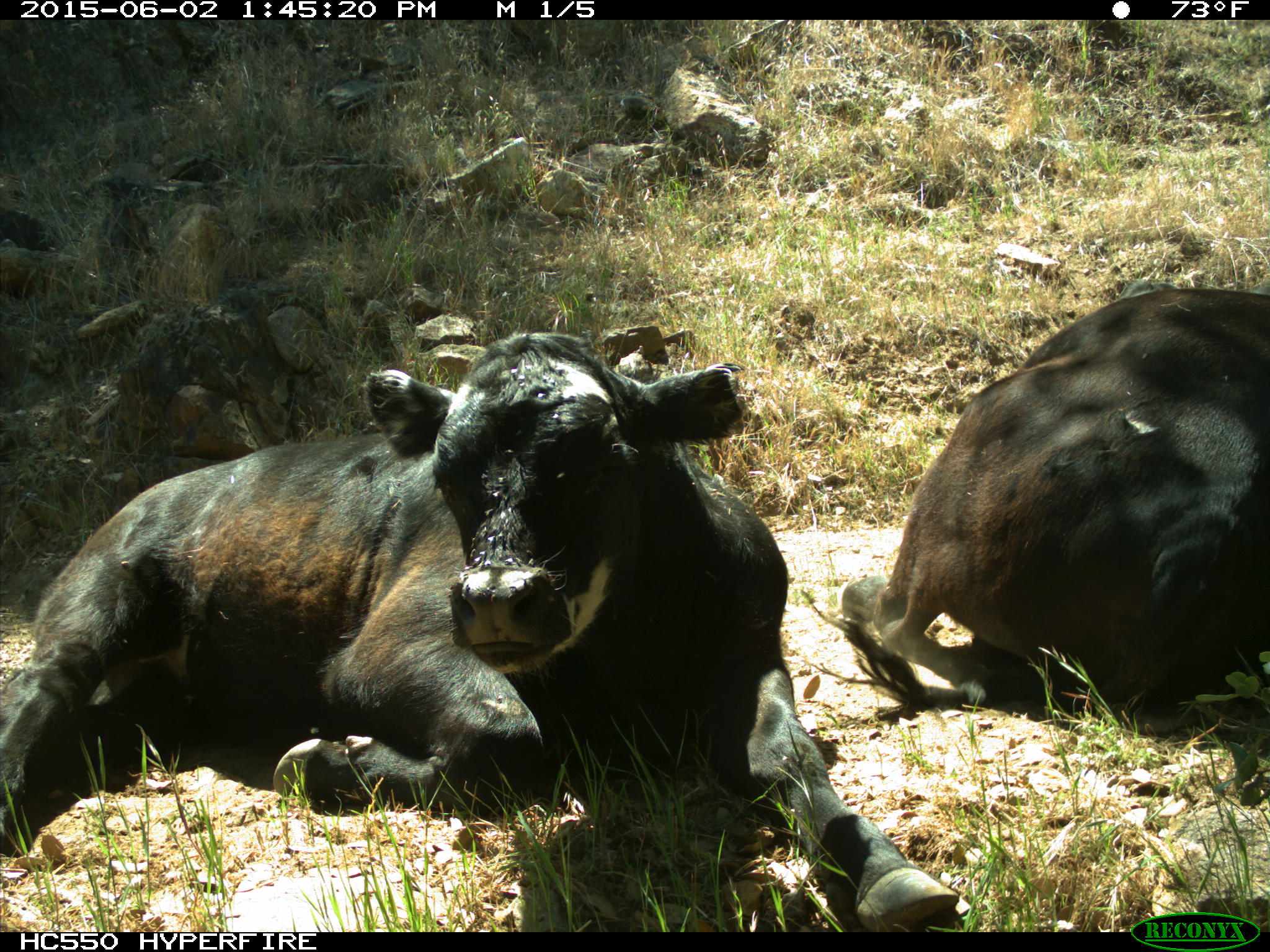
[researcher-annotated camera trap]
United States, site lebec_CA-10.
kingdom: Animalia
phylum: Chordata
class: Mammalia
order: Artiodactyla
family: Bovidae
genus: Bos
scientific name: Bos taurus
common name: domestic cow